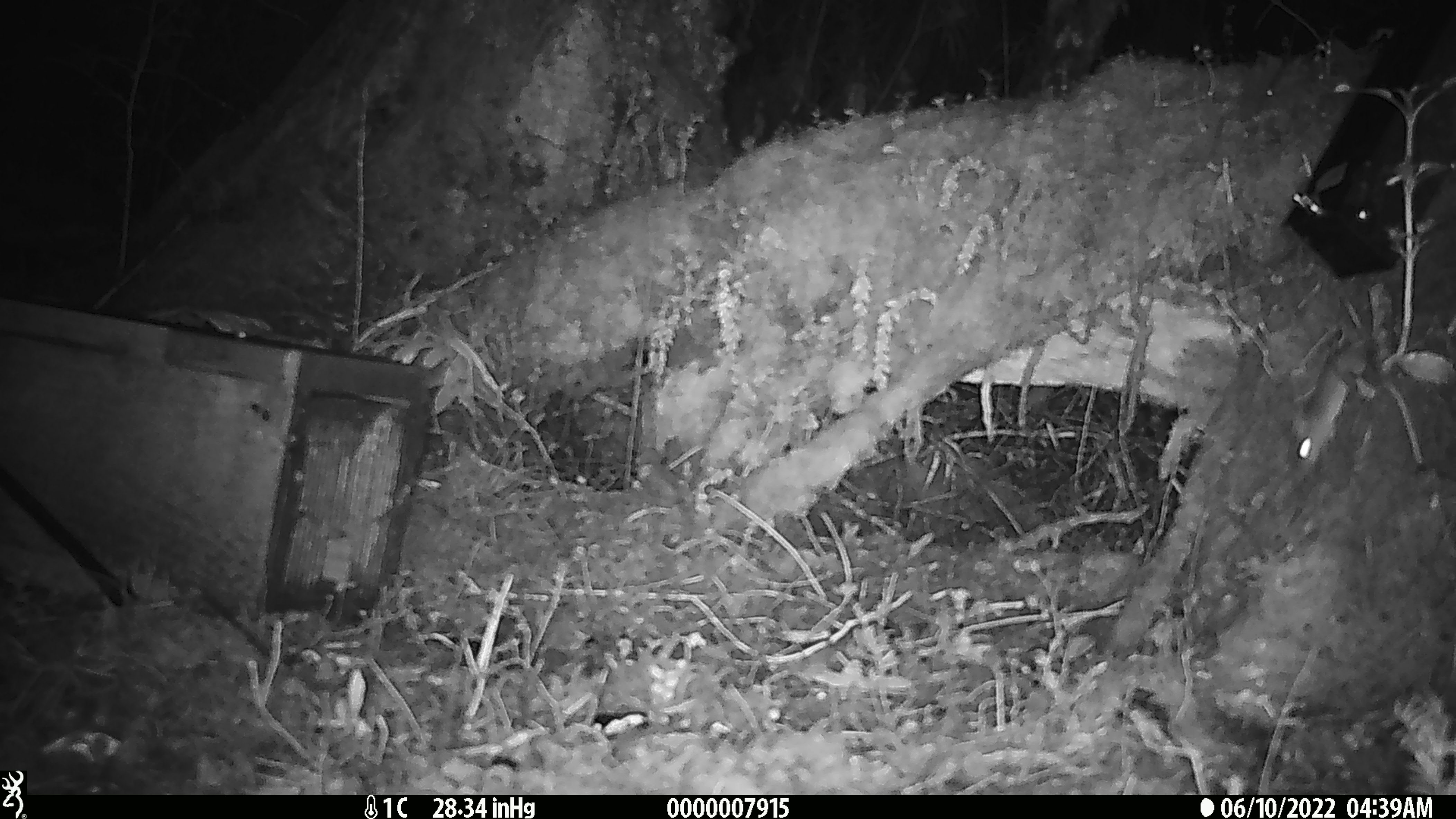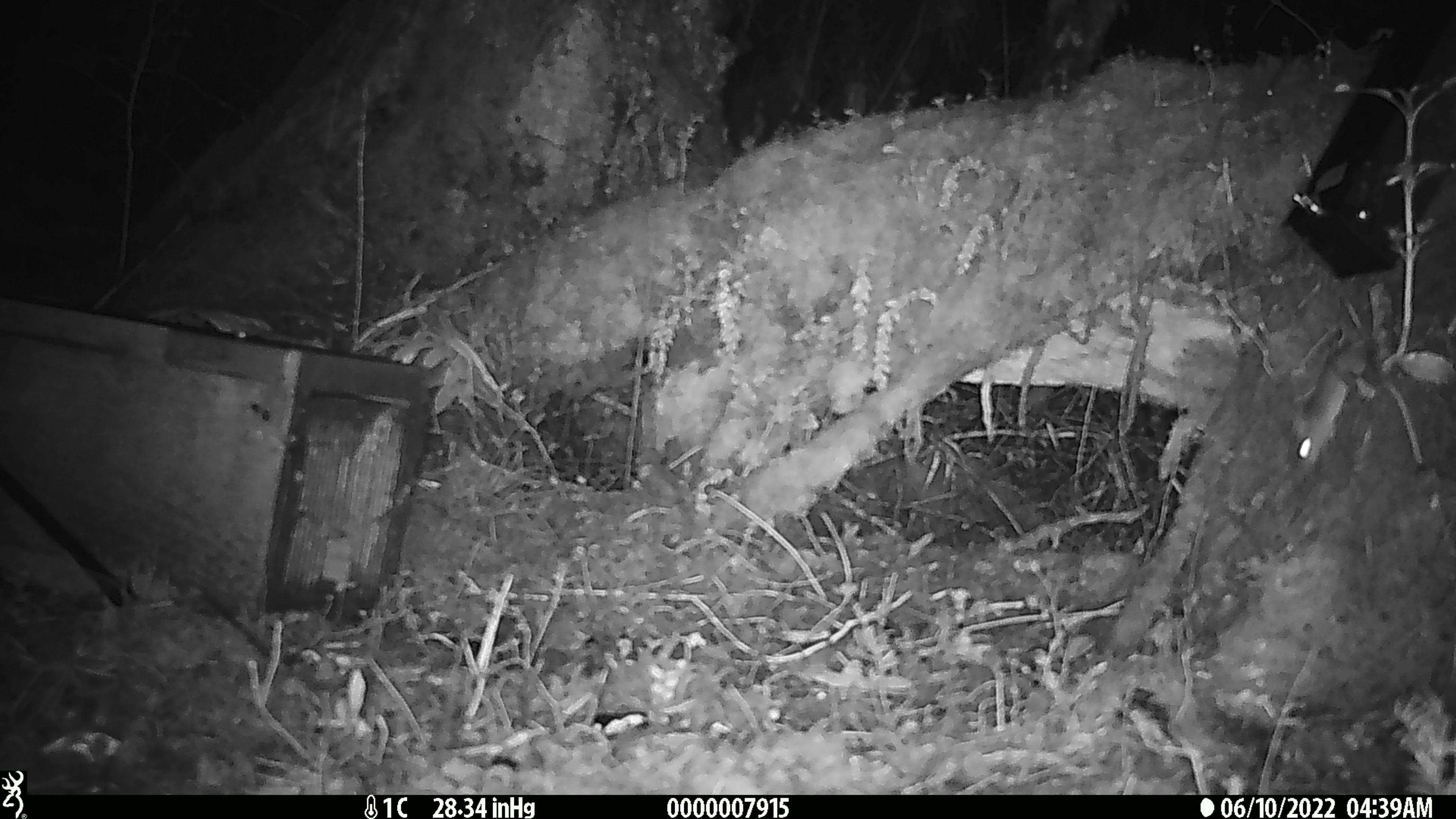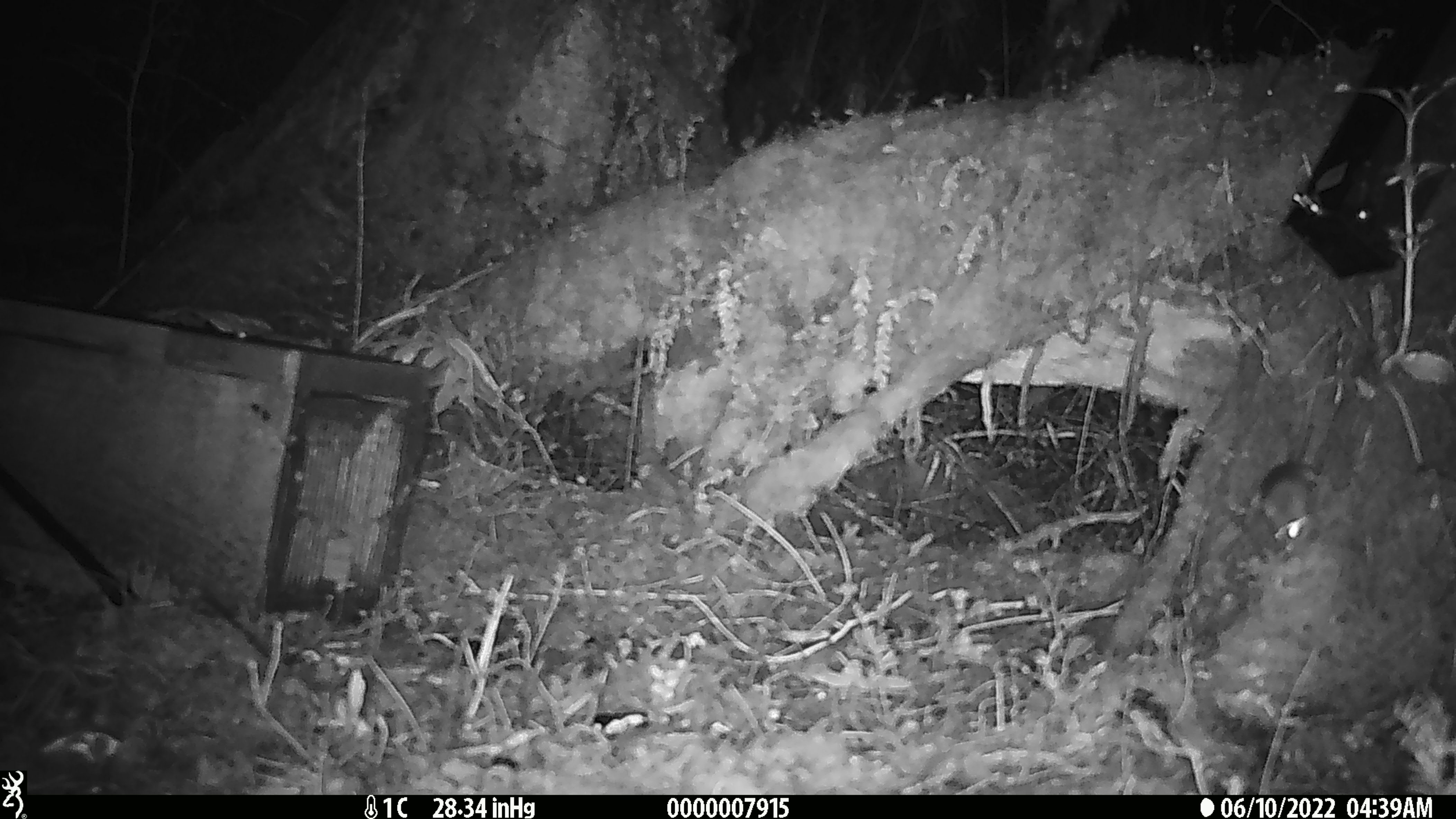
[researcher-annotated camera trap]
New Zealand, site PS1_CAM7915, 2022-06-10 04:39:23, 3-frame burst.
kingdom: Animalia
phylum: Chordata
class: Mammalia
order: Rodentia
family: Muridae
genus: Mus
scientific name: Mus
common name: mouse